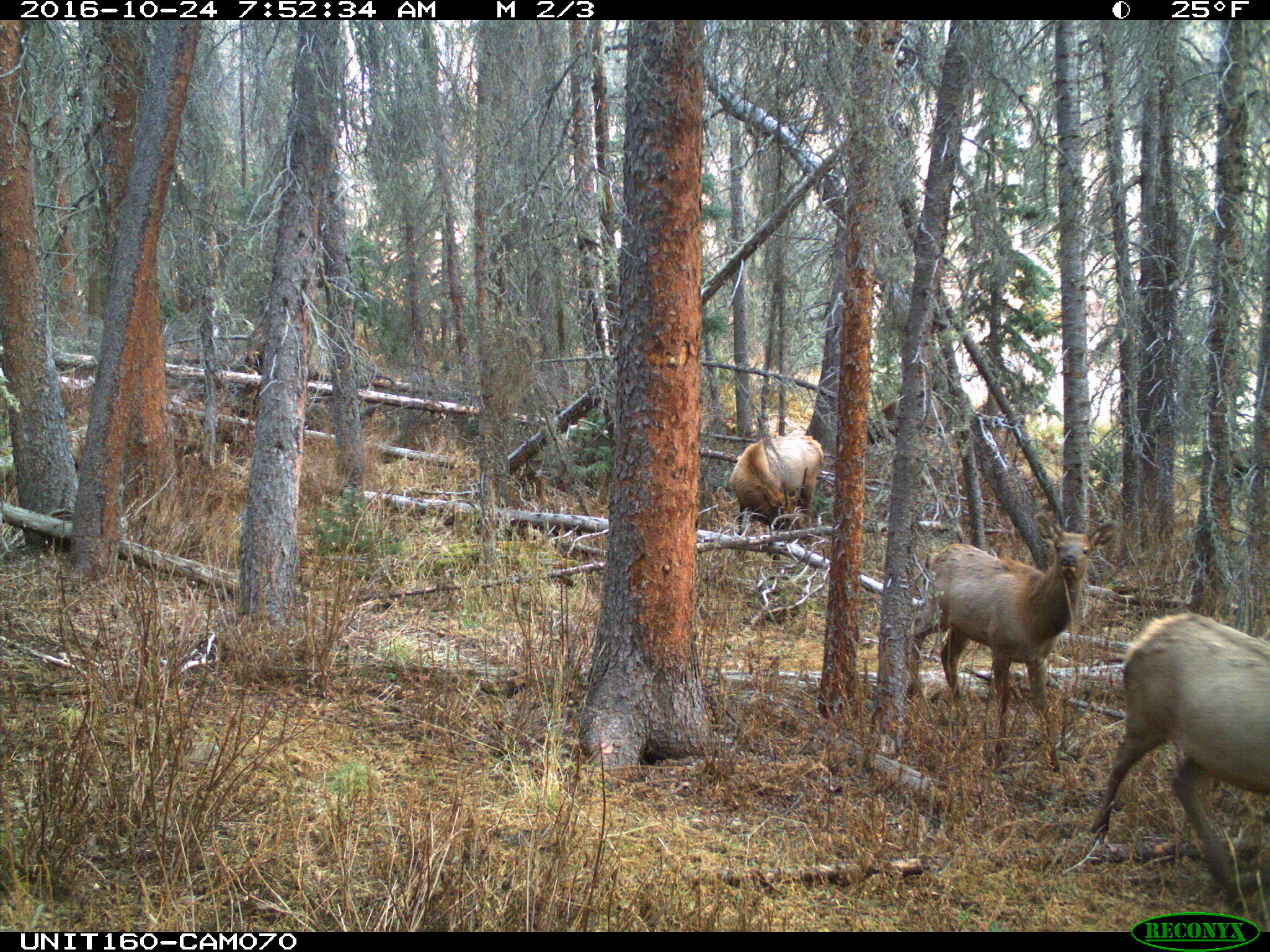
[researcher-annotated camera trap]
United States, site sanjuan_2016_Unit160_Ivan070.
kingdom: Animalia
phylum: Chordata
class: Mammalia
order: Artiodactyla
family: Cervidae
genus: Cervus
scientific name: Cervus elaphus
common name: red deer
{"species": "Cervus elaphus (red deer)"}